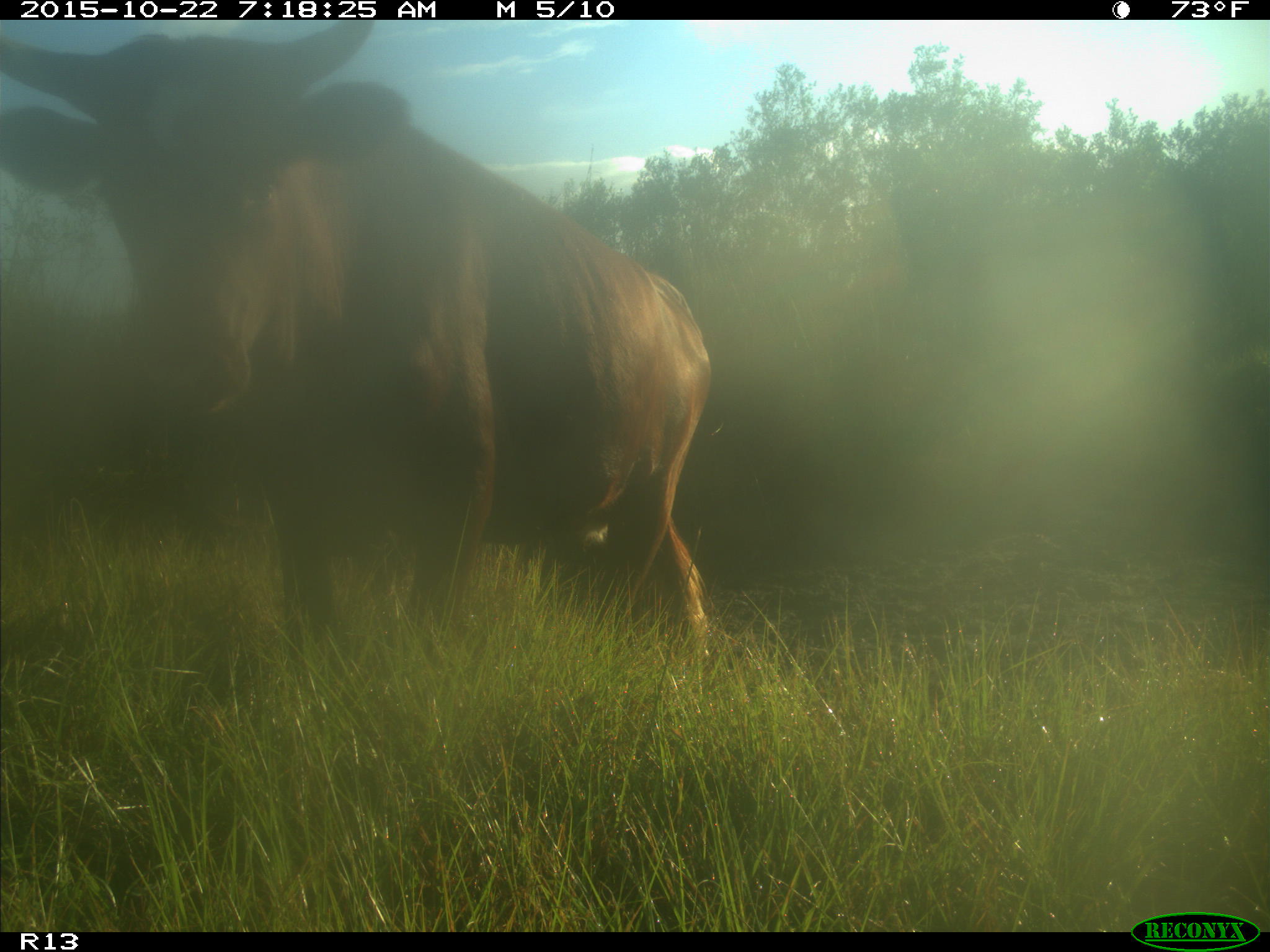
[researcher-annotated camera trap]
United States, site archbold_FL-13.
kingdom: Animalia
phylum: Chordata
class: Mammalia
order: Artiodactyla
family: Bovidae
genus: Bos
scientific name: Bos taurus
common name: domestic cow